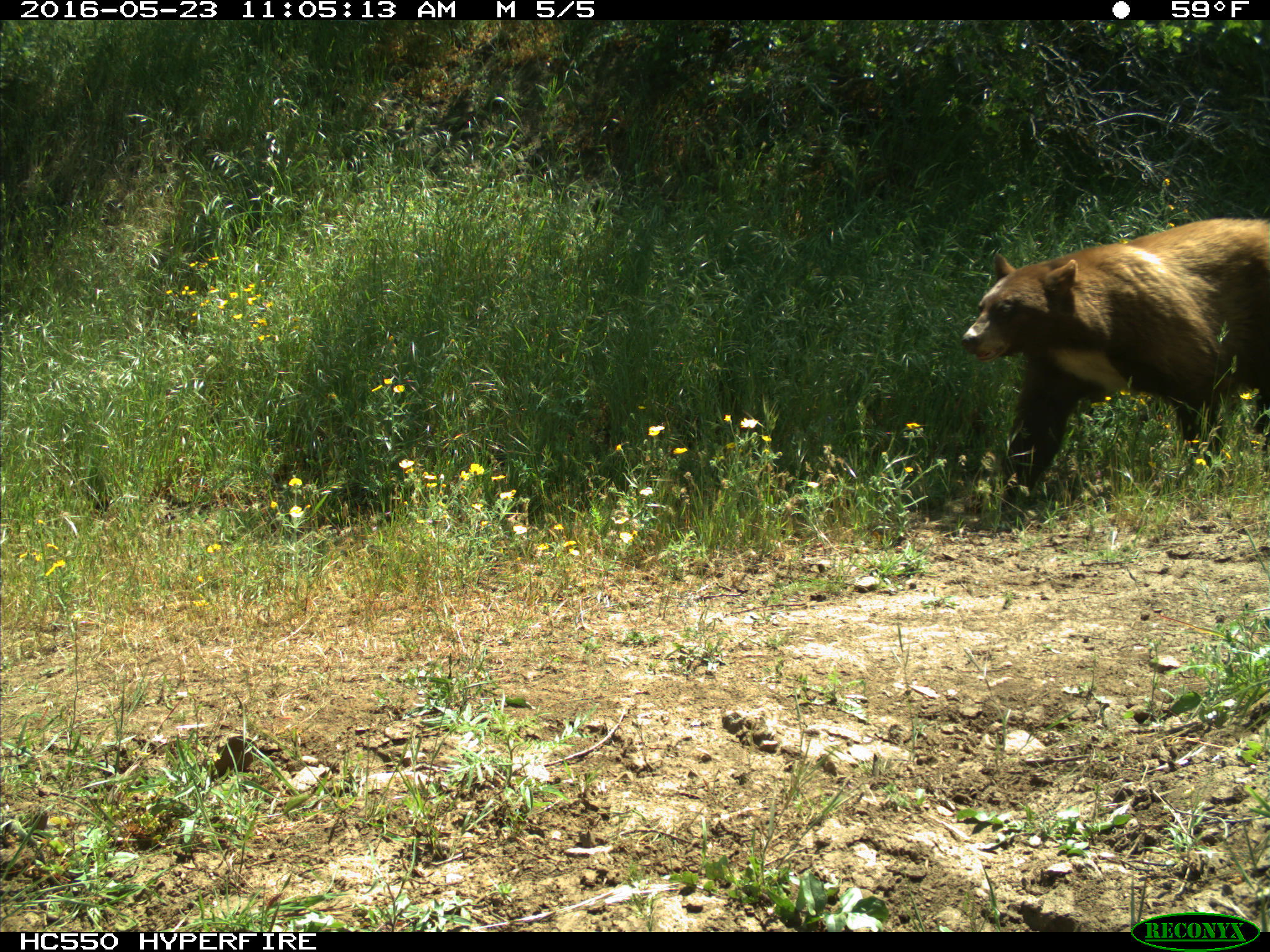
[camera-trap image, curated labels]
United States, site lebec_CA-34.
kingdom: Animalia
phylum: Chordata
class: Mammalia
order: Carnivora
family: Ursidae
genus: Ursus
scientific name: Ursus americanus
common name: american black bear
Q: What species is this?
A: Ursus americanus (american black bear).